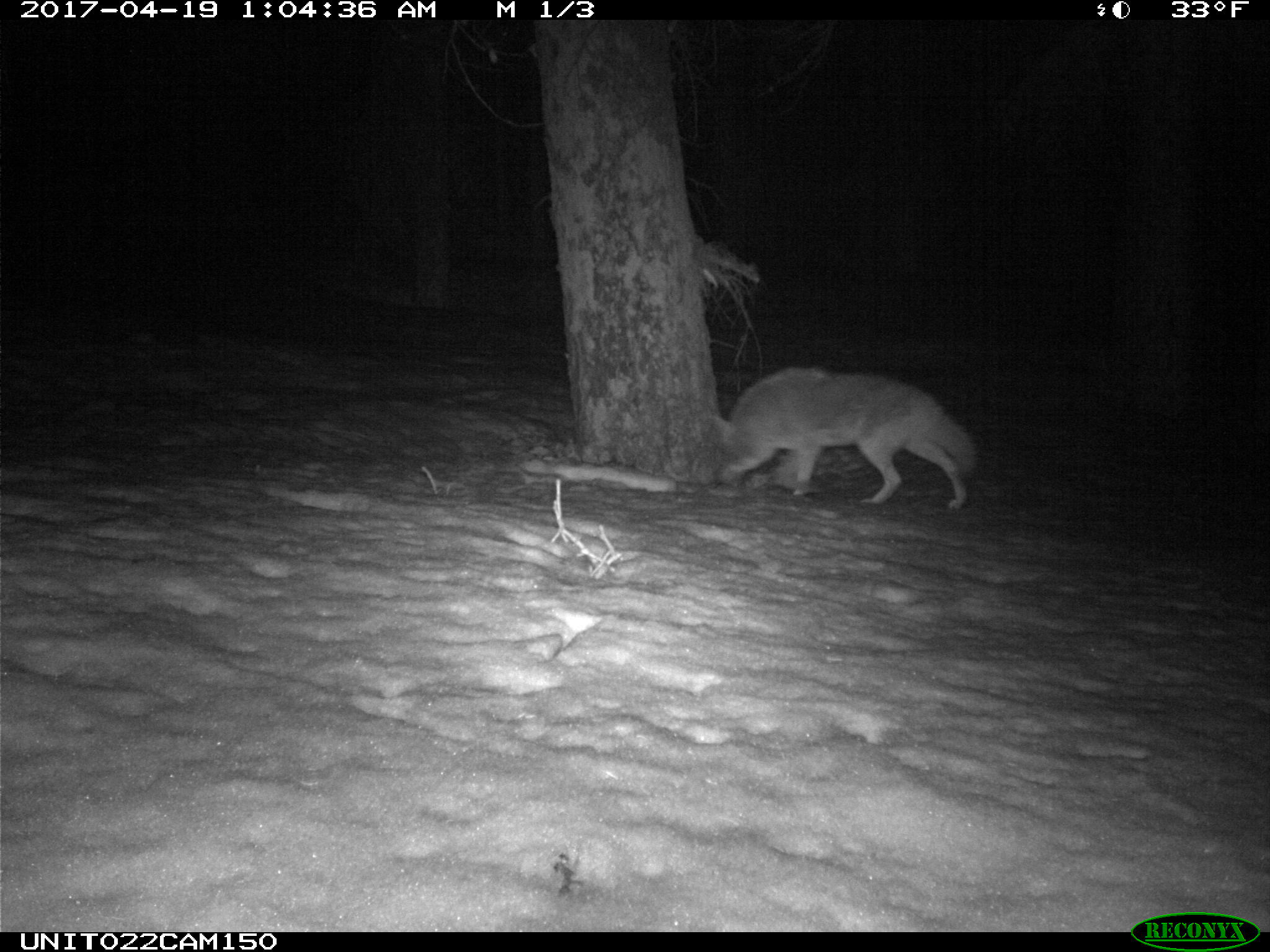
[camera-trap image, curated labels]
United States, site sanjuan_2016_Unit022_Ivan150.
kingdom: Animalia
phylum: Chordata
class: Mammalia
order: Carnivora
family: Canidae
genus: Canis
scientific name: Canis latrans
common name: coyote